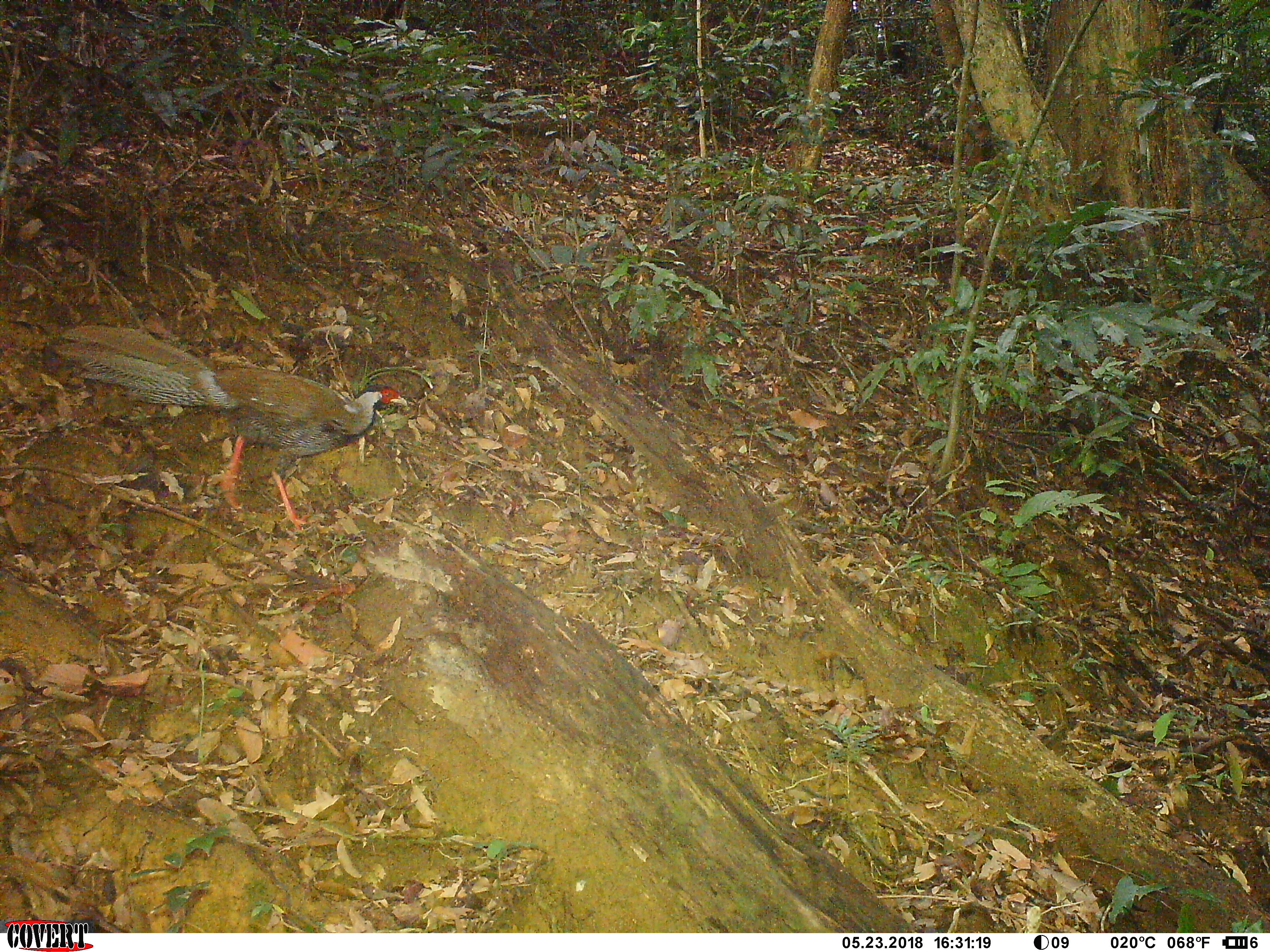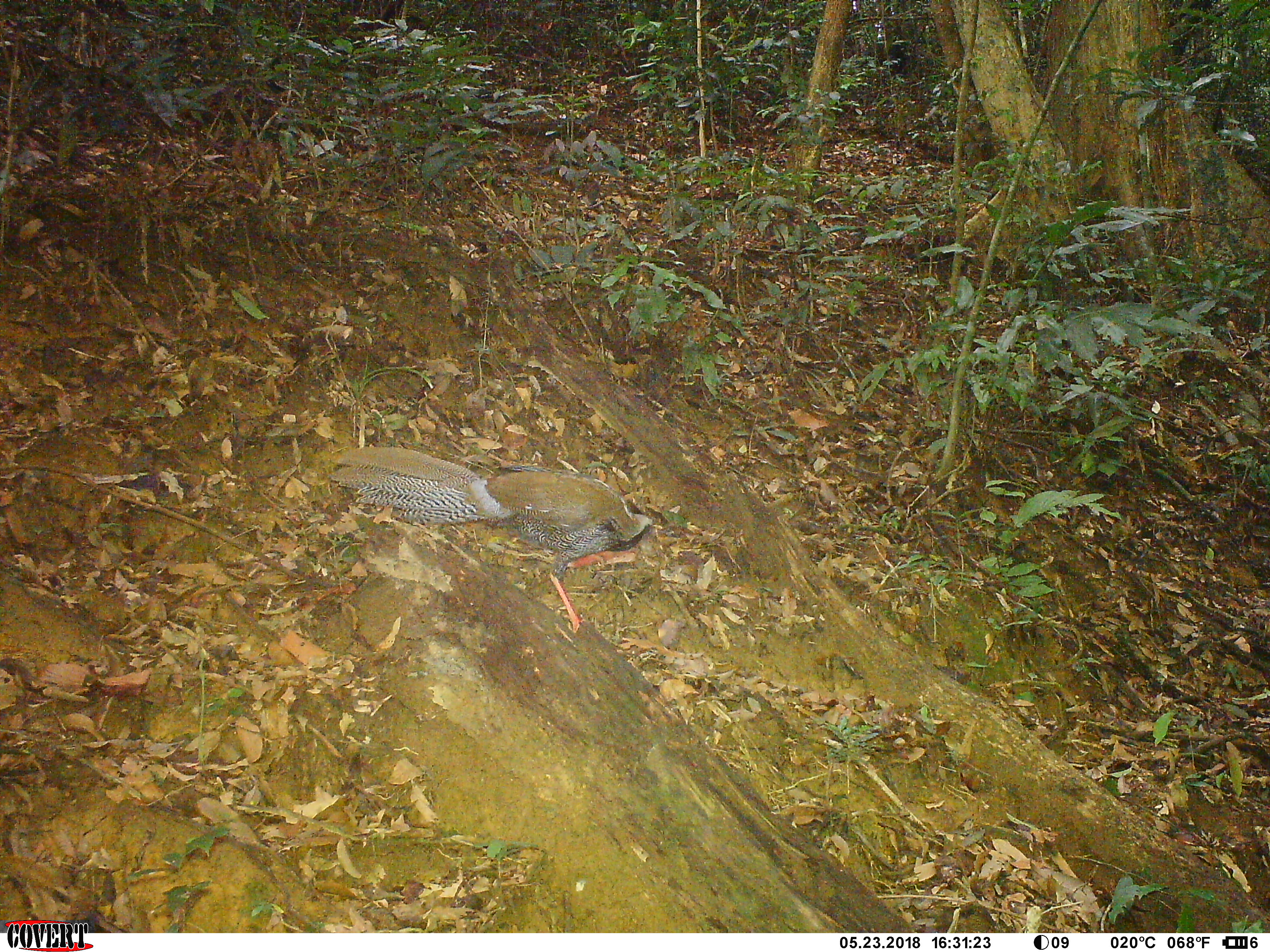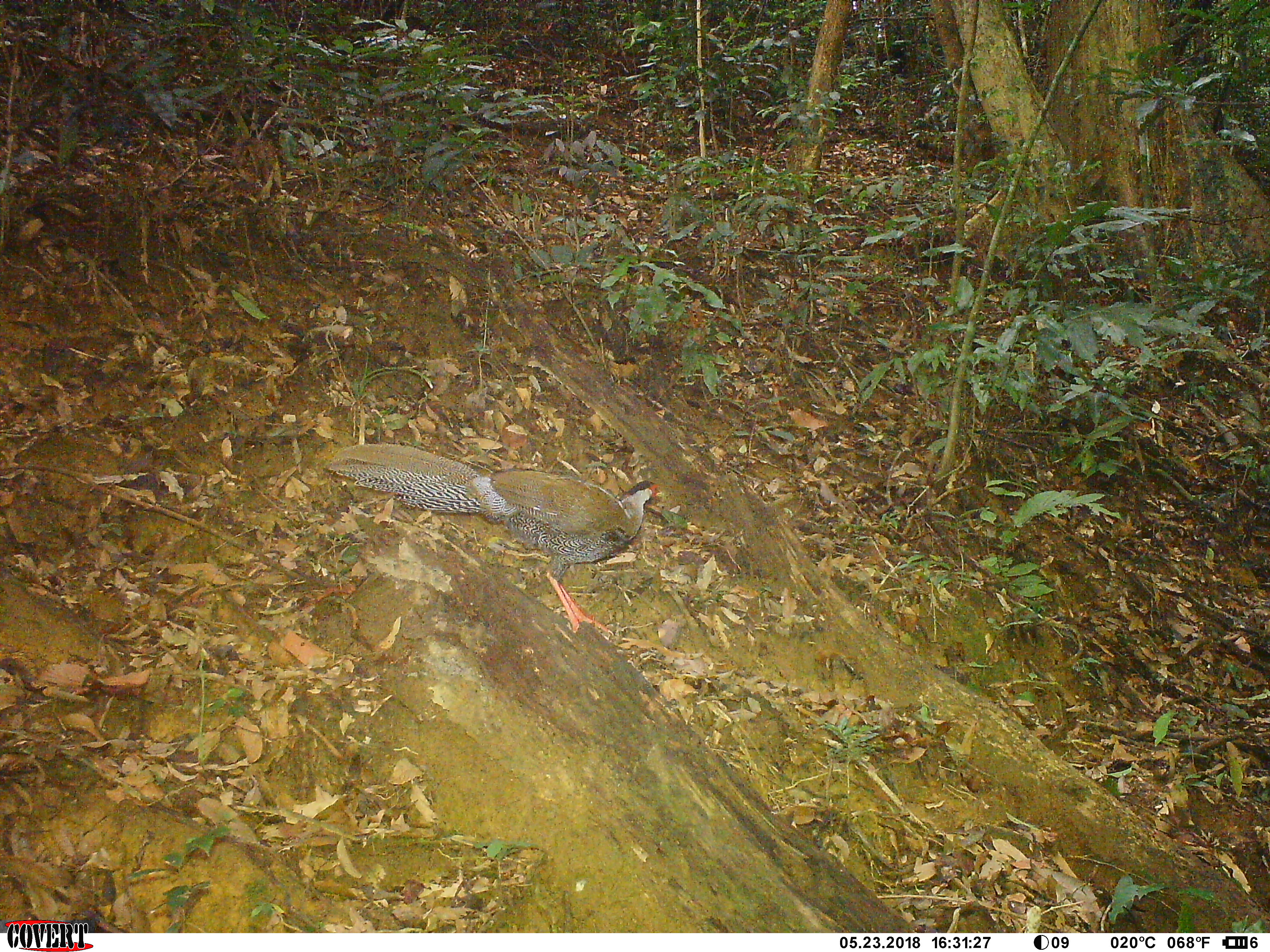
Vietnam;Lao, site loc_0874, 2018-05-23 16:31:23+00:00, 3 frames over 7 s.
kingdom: Animalia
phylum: Chordata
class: Aves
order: Galliformes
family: Phasianidae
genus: Lophura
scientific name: Lophura nycthemera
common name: silver pheasant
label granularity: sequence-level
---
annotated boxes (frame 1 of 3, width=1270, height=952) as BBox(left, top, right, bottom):
silver pheasant: BBox(51, 325, 407, 530)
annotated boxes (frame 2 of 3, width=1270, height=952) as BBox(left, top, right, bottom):
silver pheasant: BBox(329, 443, 681, 634)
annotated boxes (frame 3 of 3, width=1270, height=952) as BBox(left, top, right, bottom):
silver pheasant: BBox(330, 443, 662, 635)